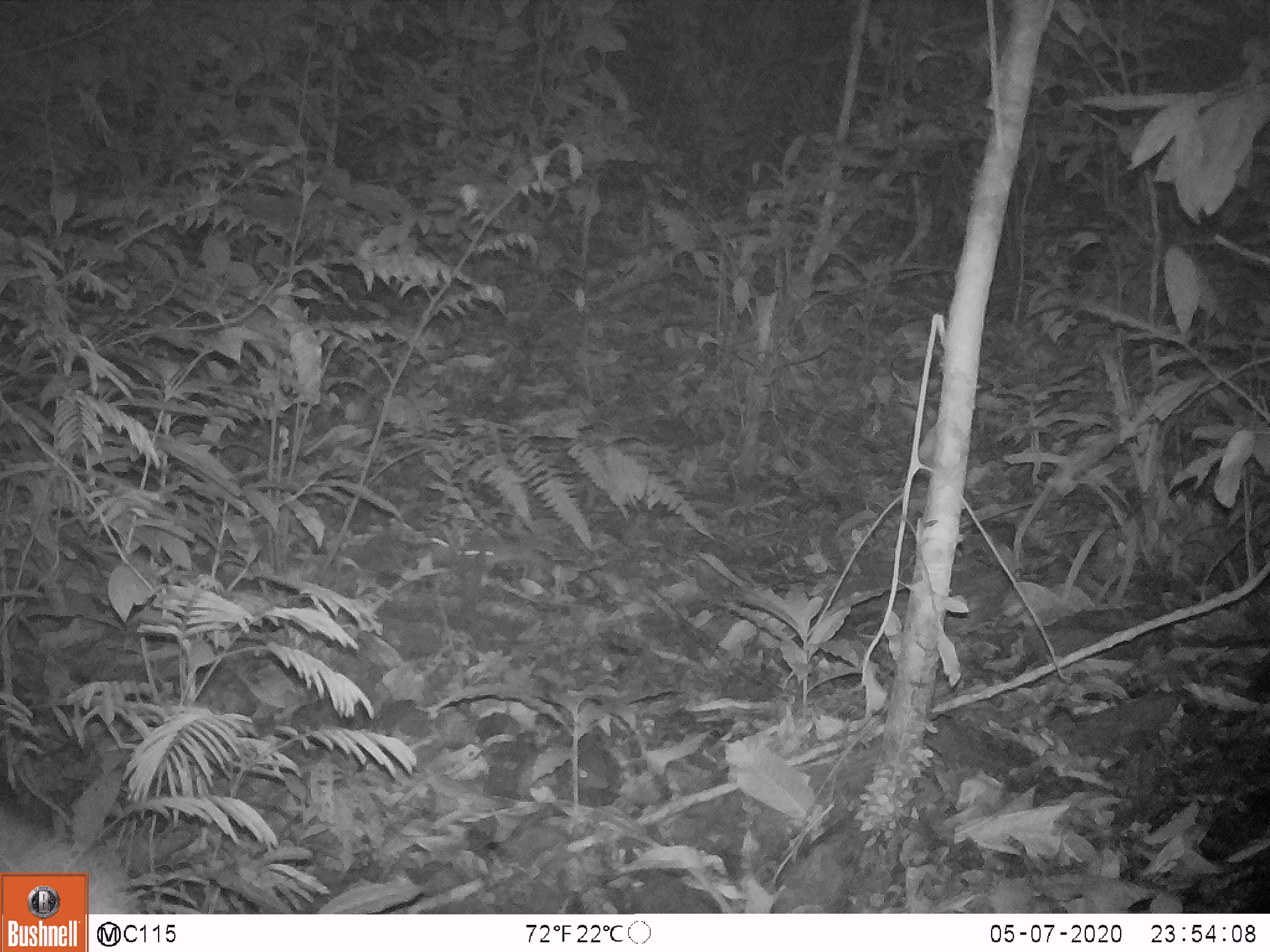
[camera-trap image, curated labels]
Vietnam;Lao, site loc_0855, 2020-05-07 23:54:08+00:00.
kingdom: Animalia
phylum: Chordata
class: Mammalia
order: Rodentia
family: Muridae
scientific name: Muridae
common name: old-world mice and rats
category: unidentified murid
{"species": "unidentified murid (old-world mice and rats) (Muridae)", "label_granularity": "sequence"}